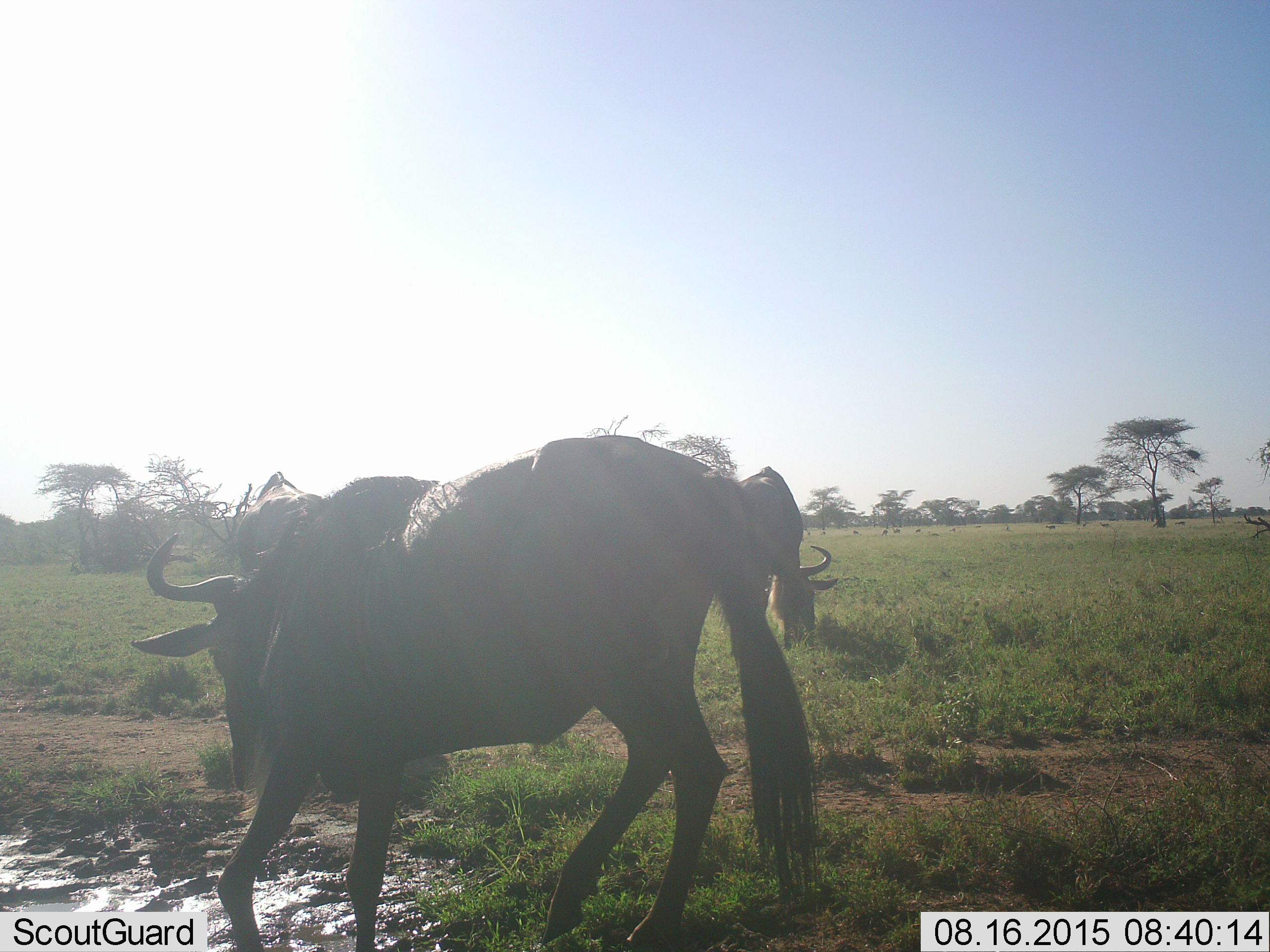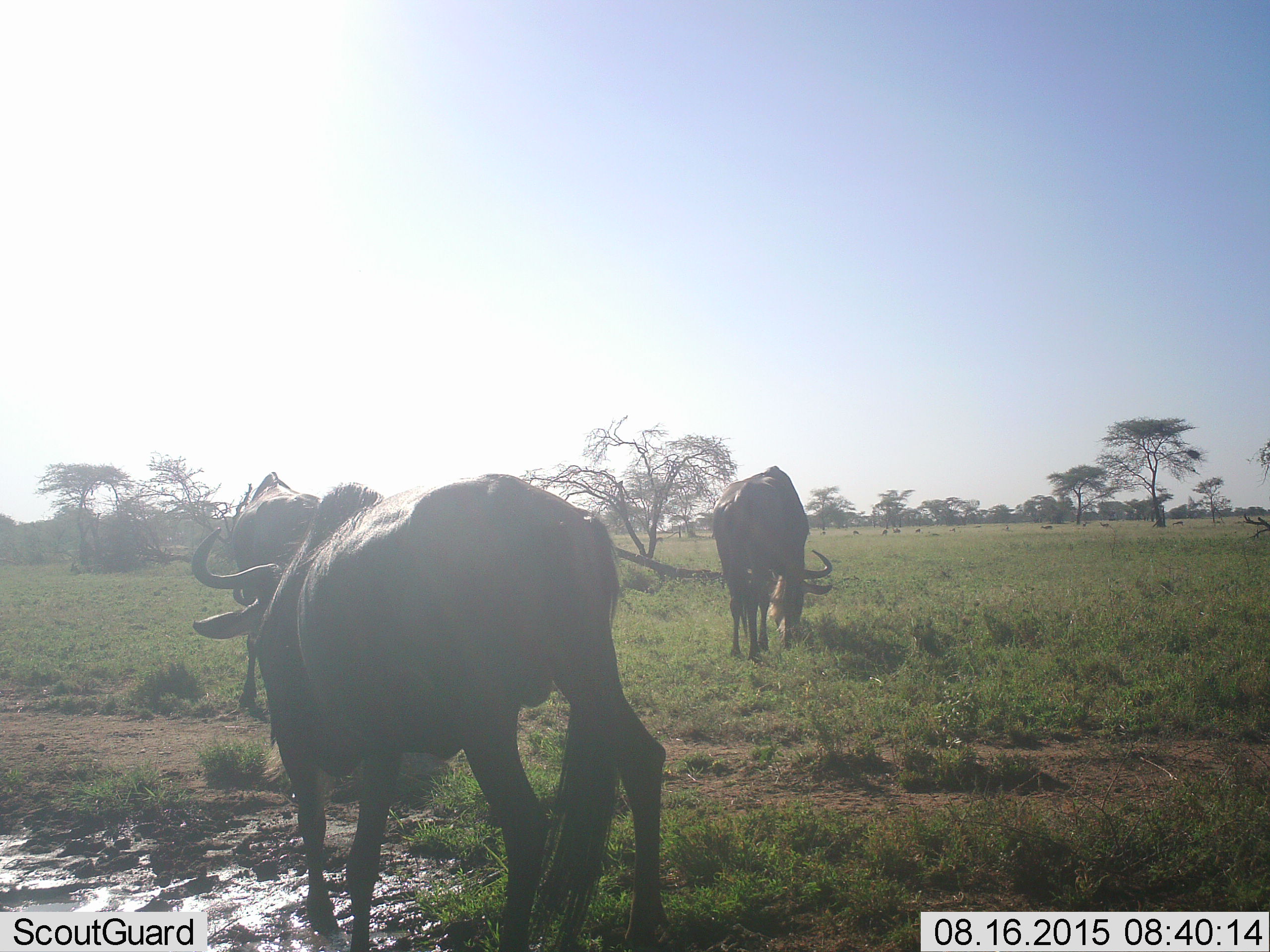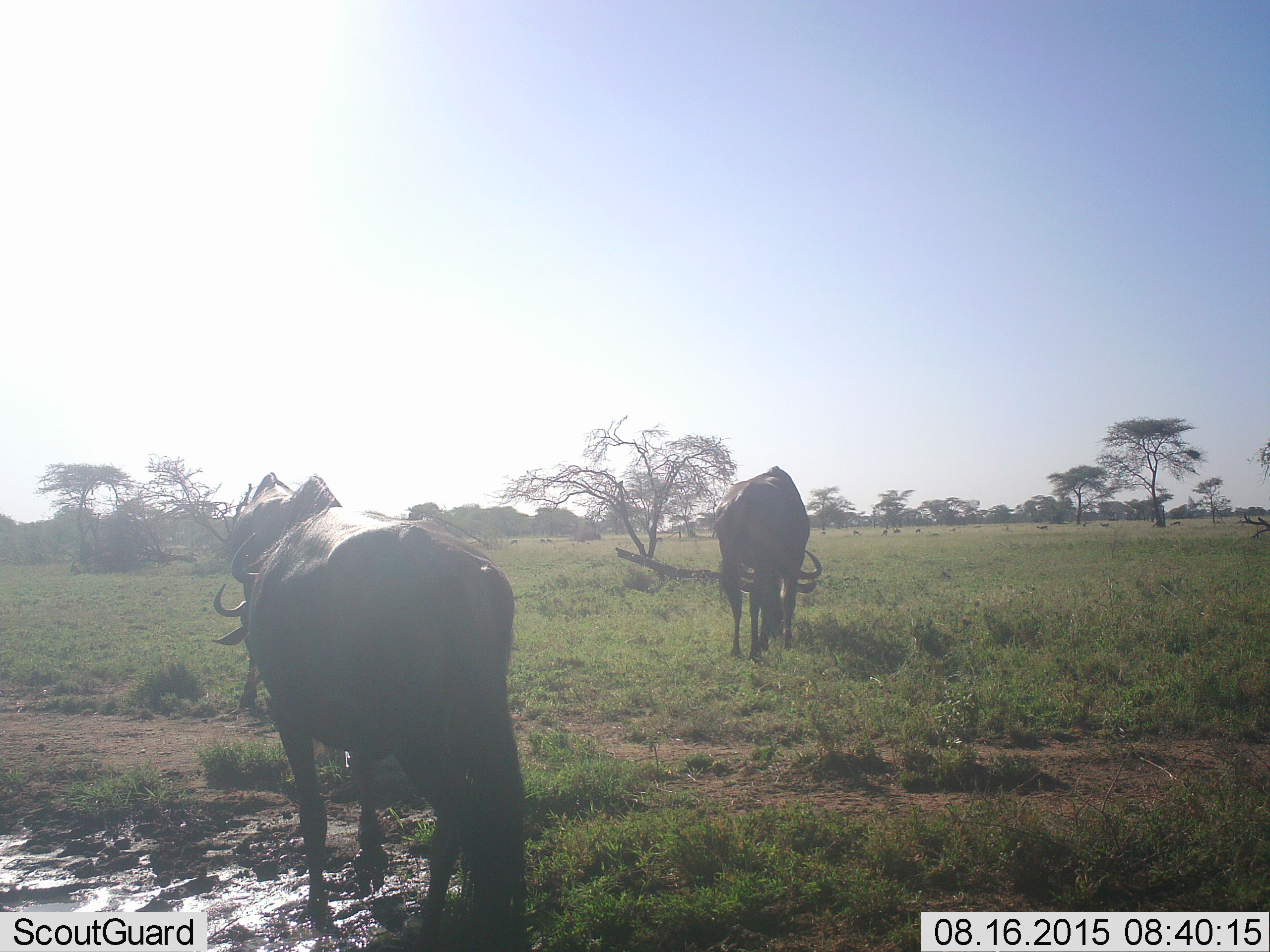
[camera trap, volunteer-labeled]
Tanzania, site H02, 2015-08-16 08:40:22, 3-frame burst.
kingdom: Animalia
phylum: Chordata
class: Mammalia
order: Artiodactyla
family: Bovidae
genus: Connochaetes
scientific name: Connochaetes taurinus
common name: blue wildebeest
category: wildebeest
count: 3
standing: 60%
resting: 0%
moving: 50%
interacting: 0%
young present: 0%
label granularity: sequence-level